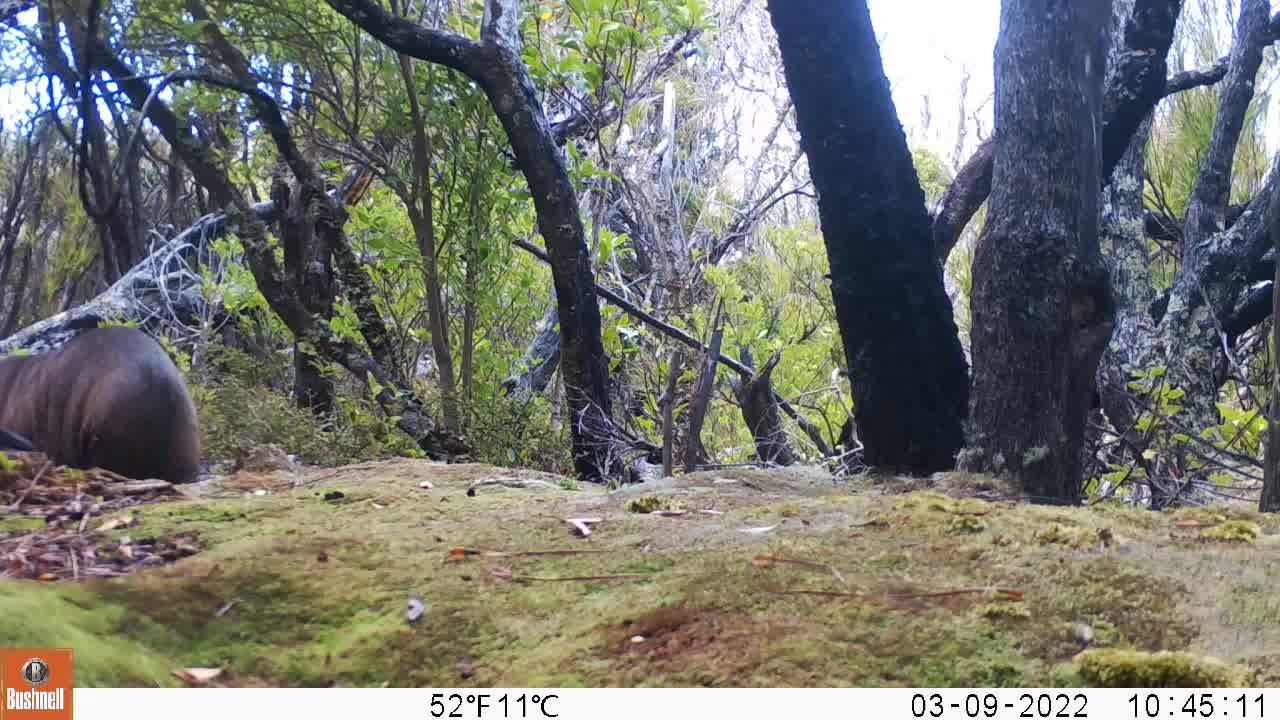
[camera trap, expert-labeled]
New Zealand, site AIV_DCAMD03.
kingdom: Animalia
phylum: Chordata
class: Mammalia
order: Carnivora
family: Otariidae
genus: Phocarctos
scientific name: Phocarctos hookeri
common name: new zealand sea lion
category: sealion